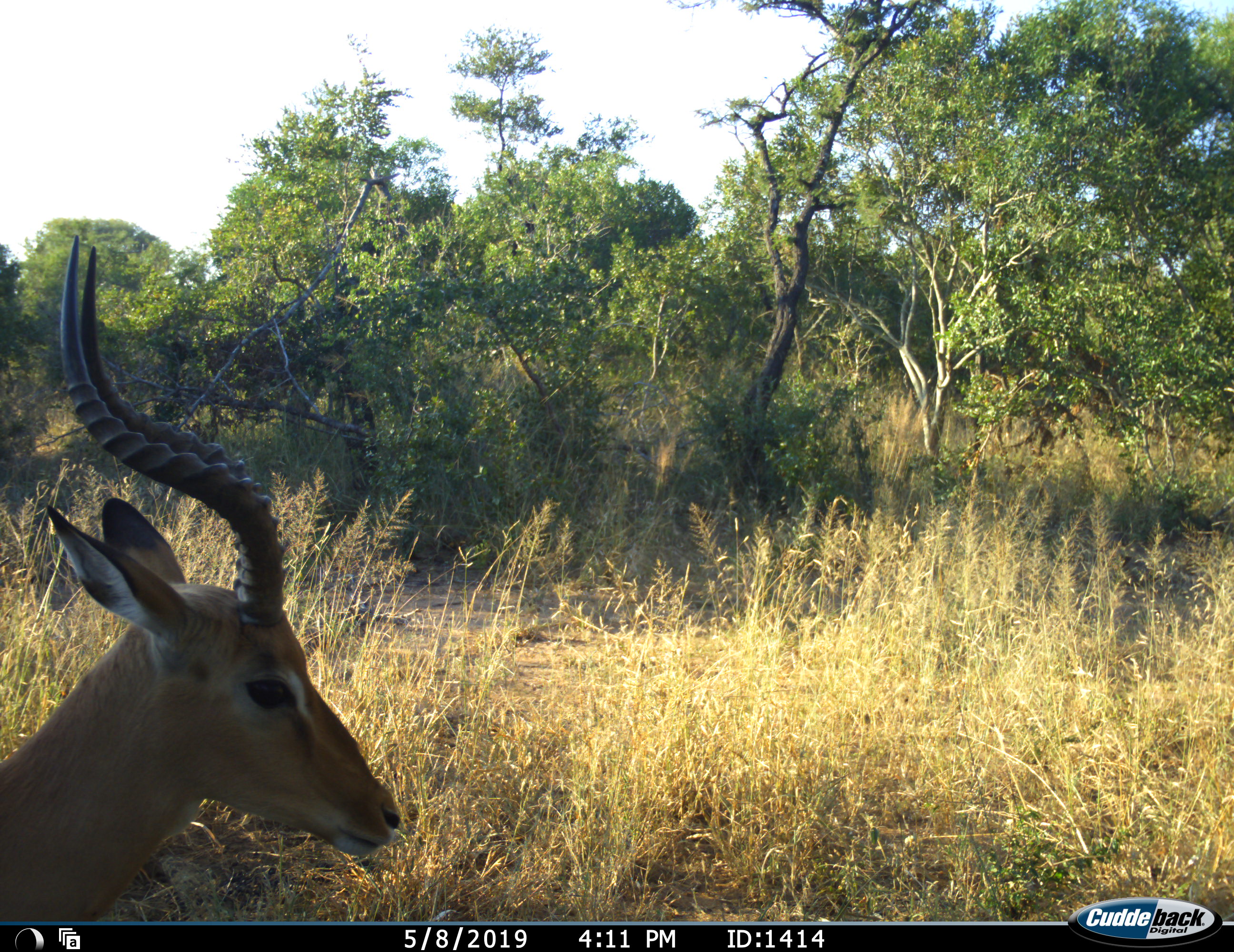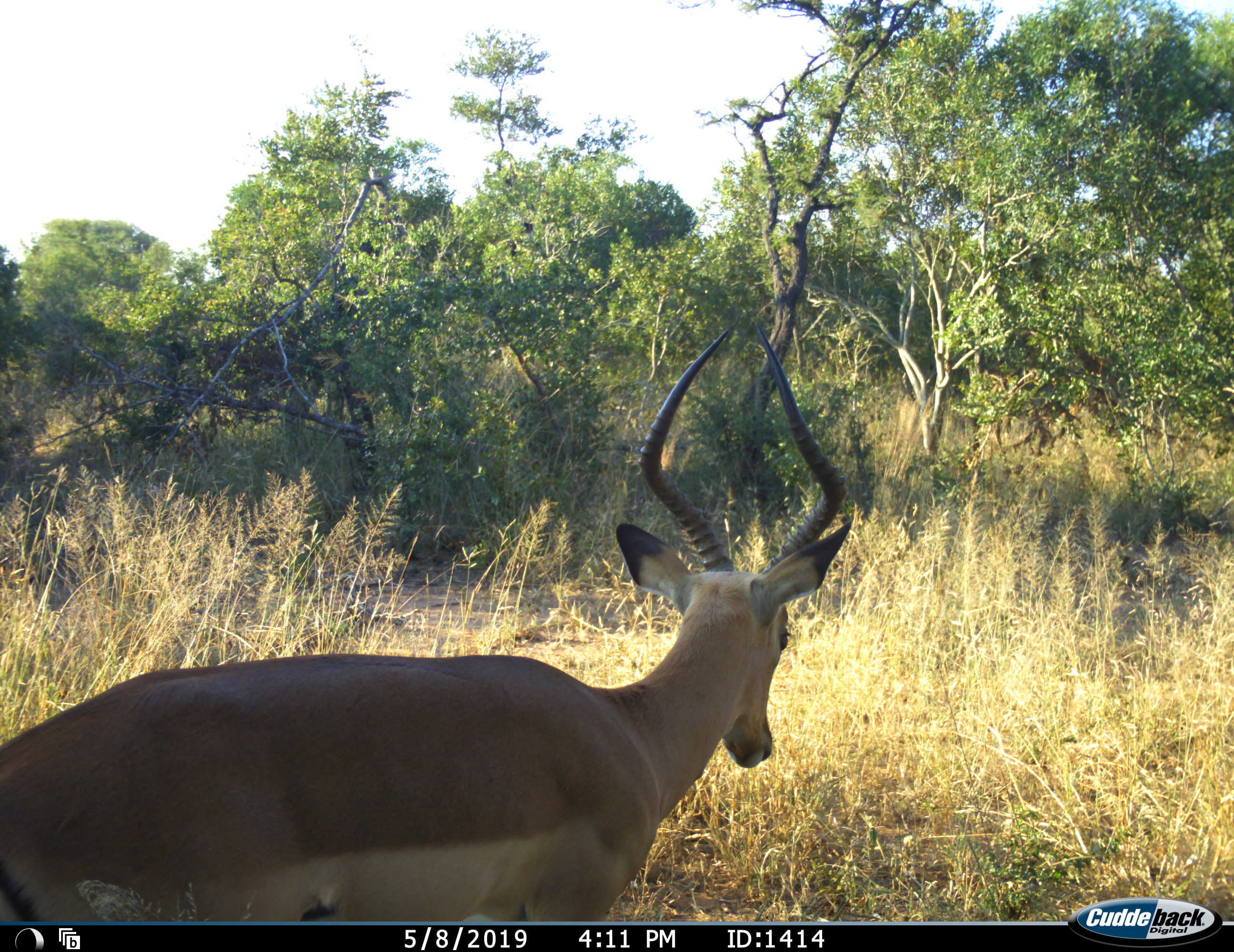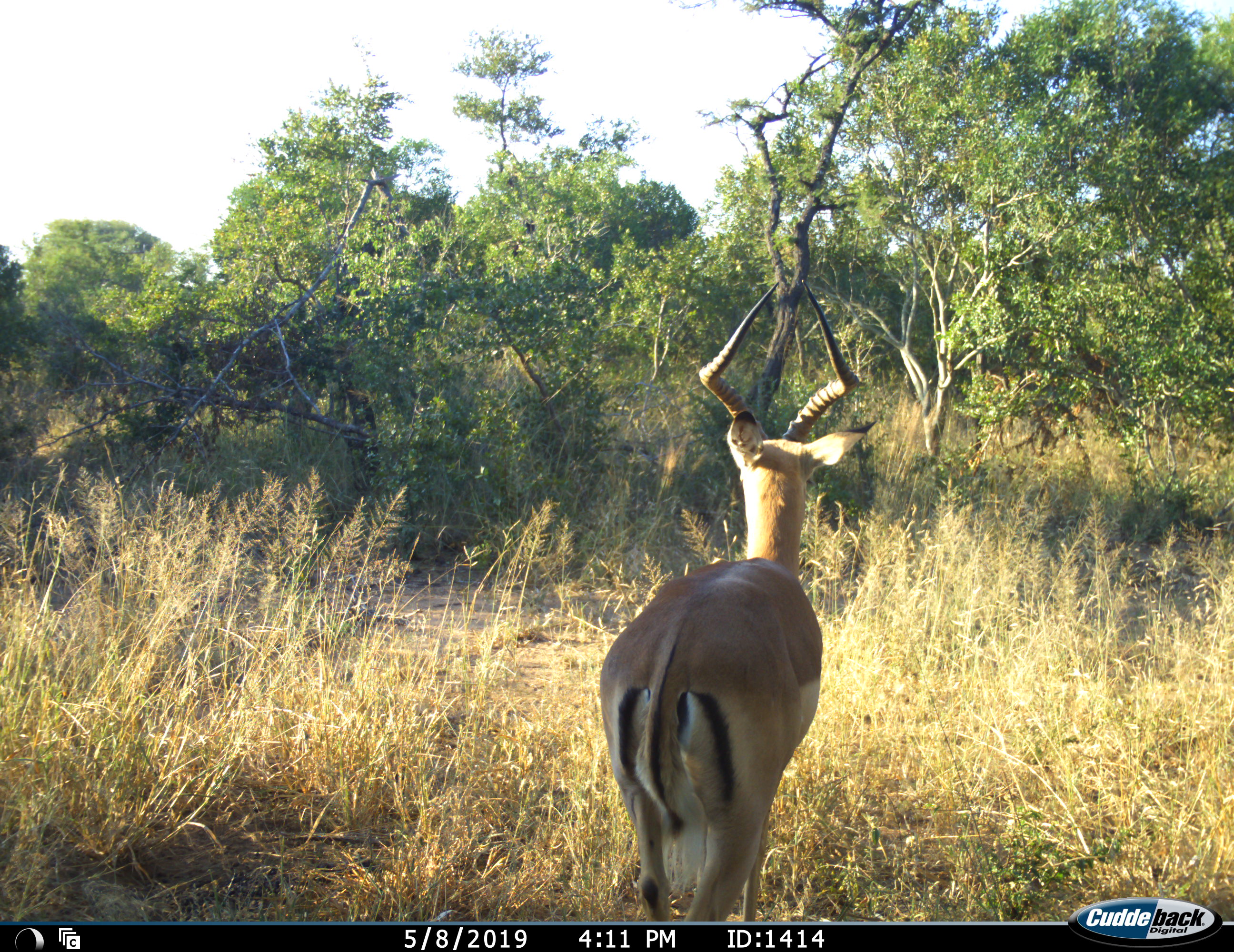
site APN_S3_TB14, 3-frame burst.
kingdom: Animalia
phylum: Chordata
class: Mammalia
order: Artiodactyla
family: Bovidae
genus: Aepyceros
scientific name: Aepyceros melampus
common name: impala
Impala (Aepyceros melampus), count 1. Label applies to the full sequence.